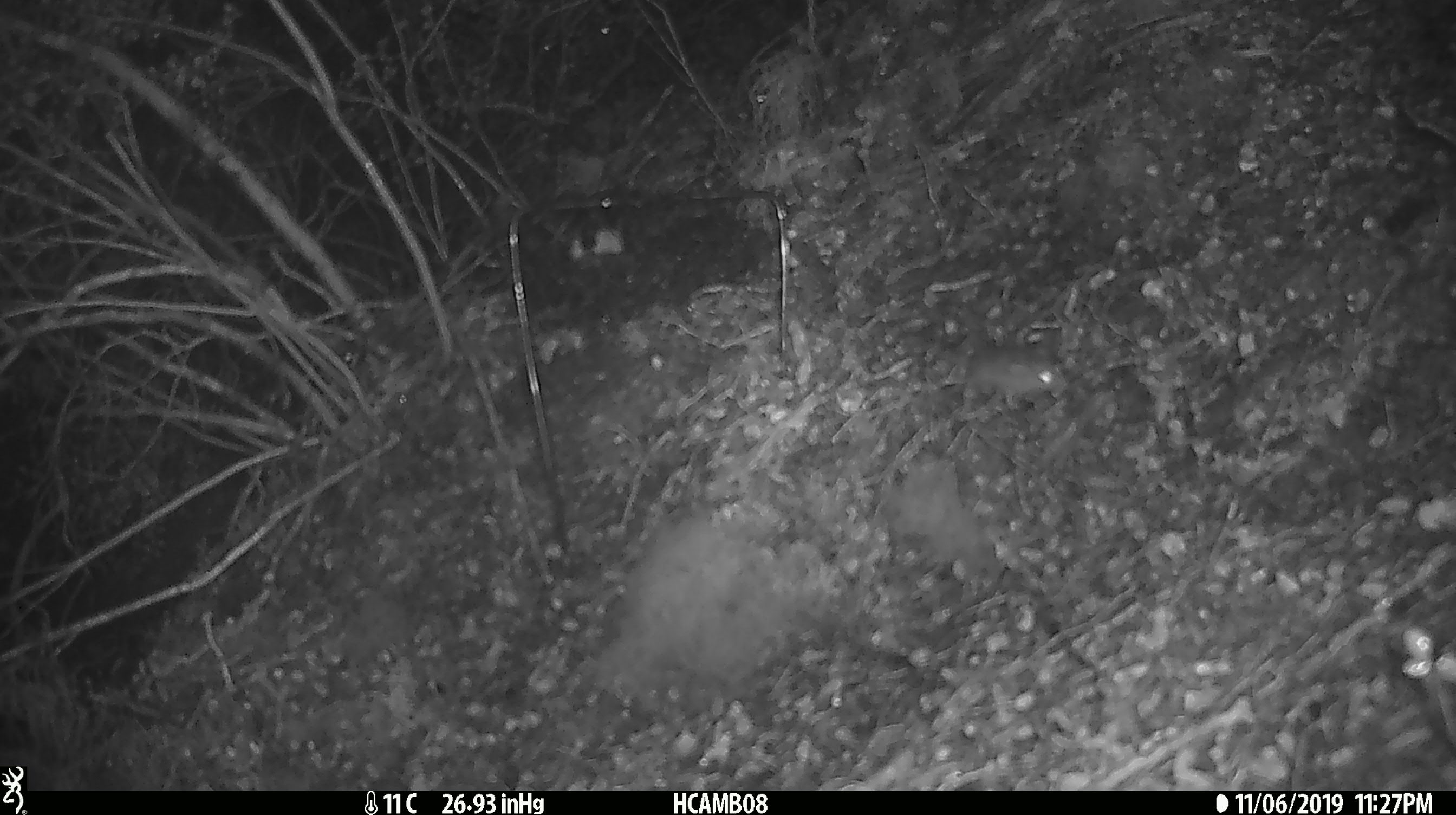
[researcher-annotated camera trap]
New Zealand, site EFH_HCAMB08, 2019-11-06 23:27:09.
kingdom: Animalia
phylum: Chordata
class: Mammalia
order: Rodentia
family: Muridae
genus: Mus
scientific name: Mus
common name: mouse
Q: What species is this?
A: Mouse (Mus).